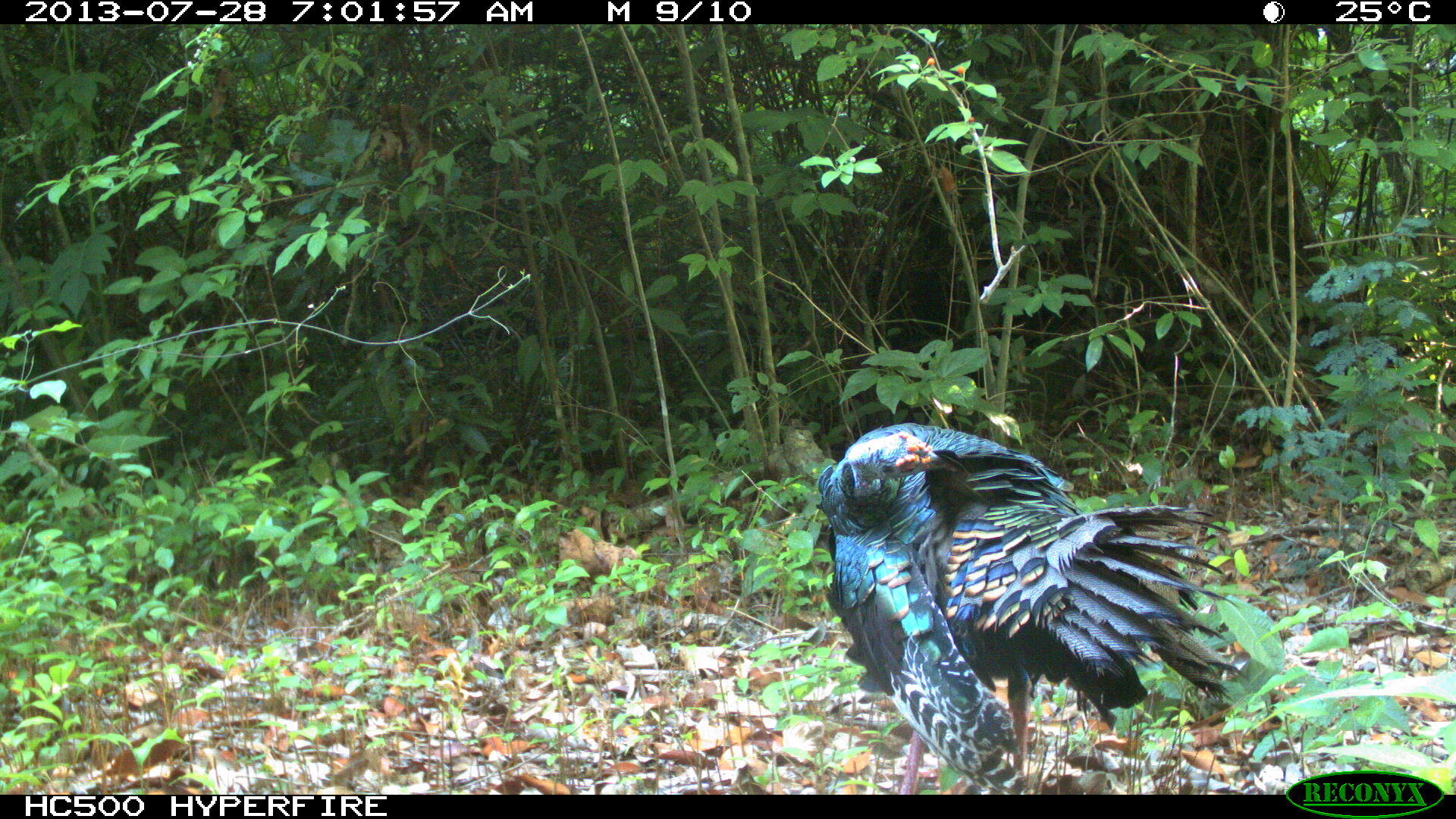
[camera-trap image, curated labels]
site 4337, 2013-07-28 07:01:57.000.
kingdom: Animalia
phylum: Chordata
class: Aves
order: Galliformes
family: Phasianidae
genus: Meleagris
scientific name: Meleagris ocellata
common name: ocellated turkey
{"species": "Meleagris ocellata (ocellated turkey)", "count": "1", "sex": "male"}